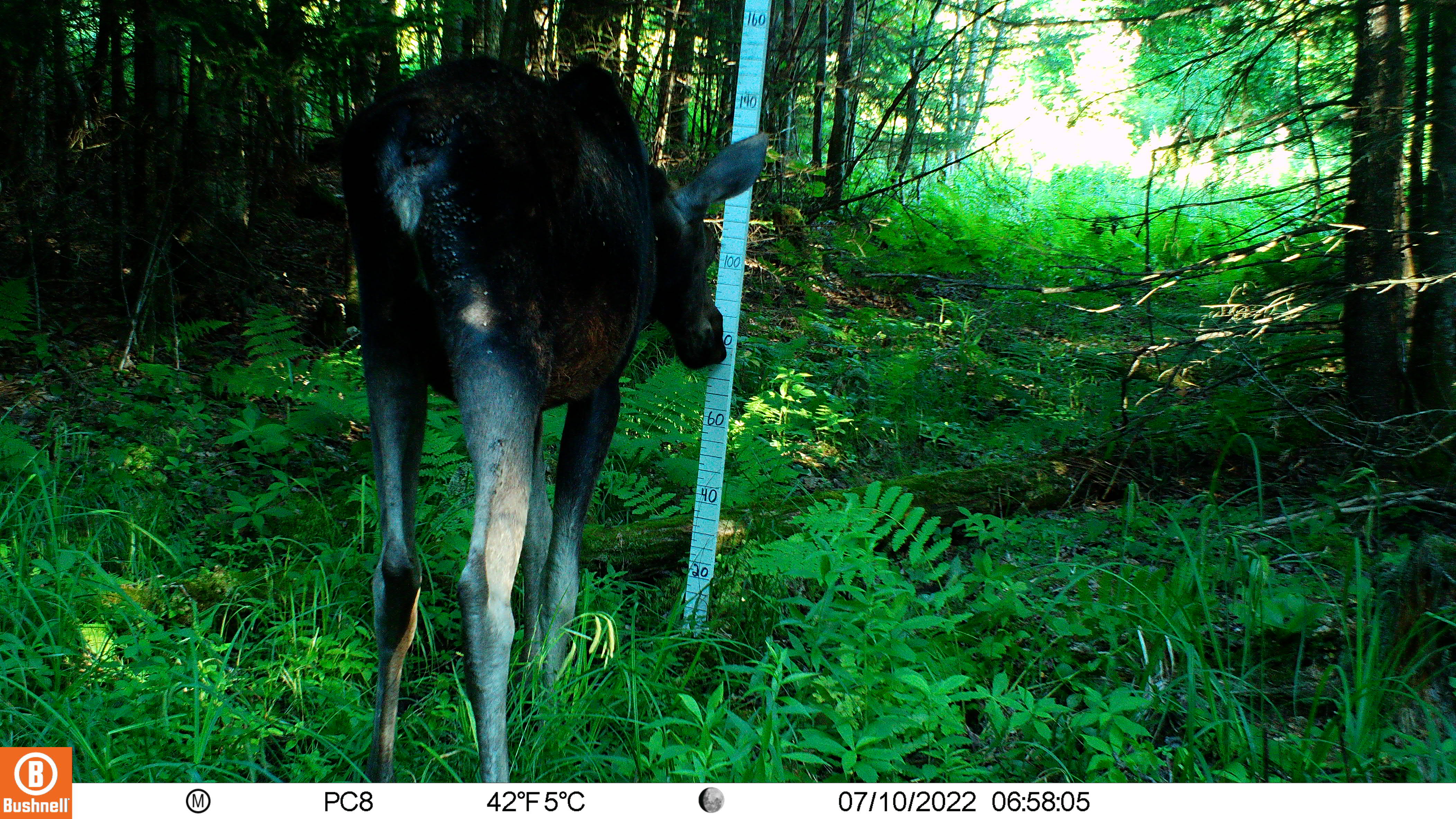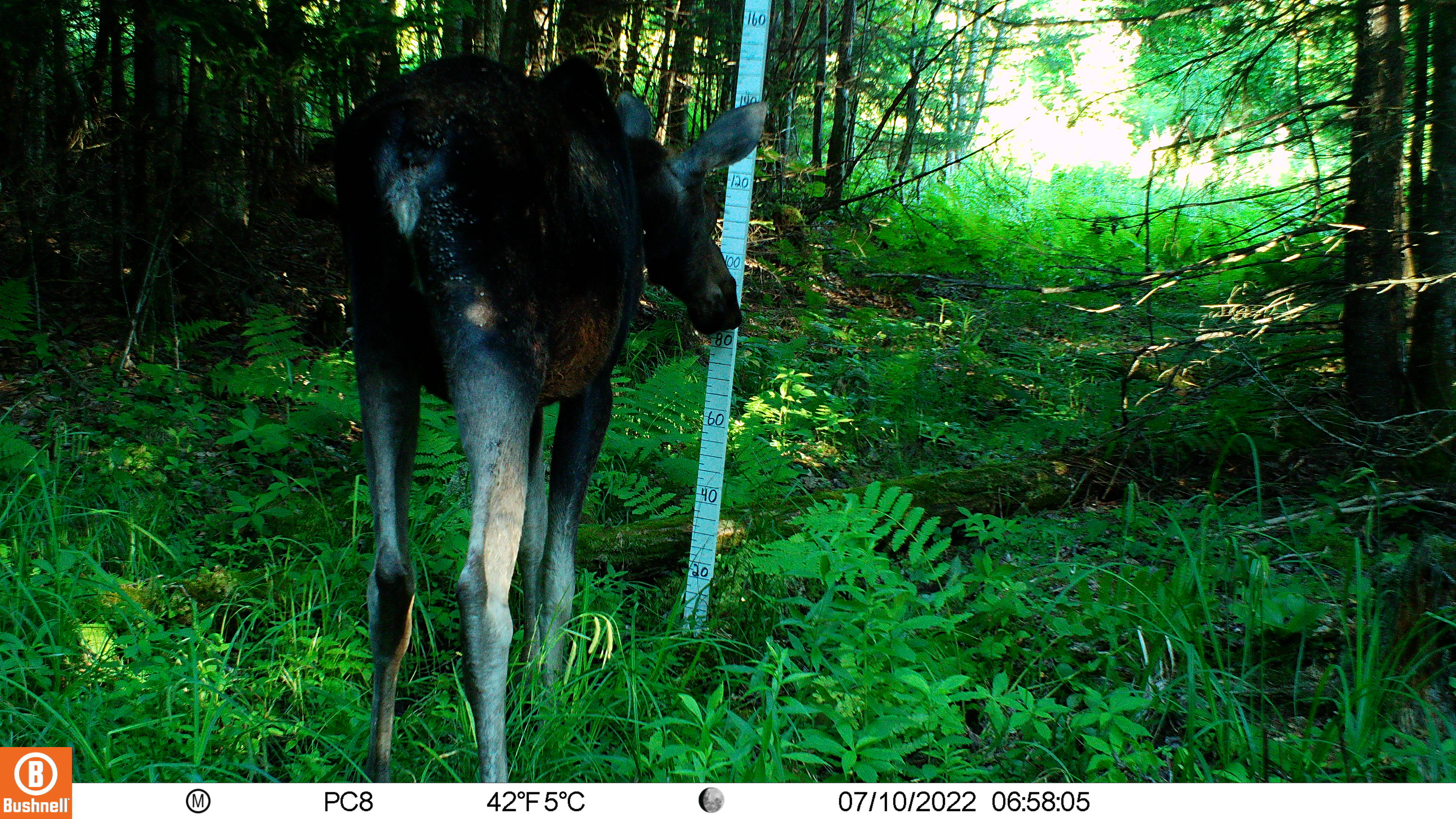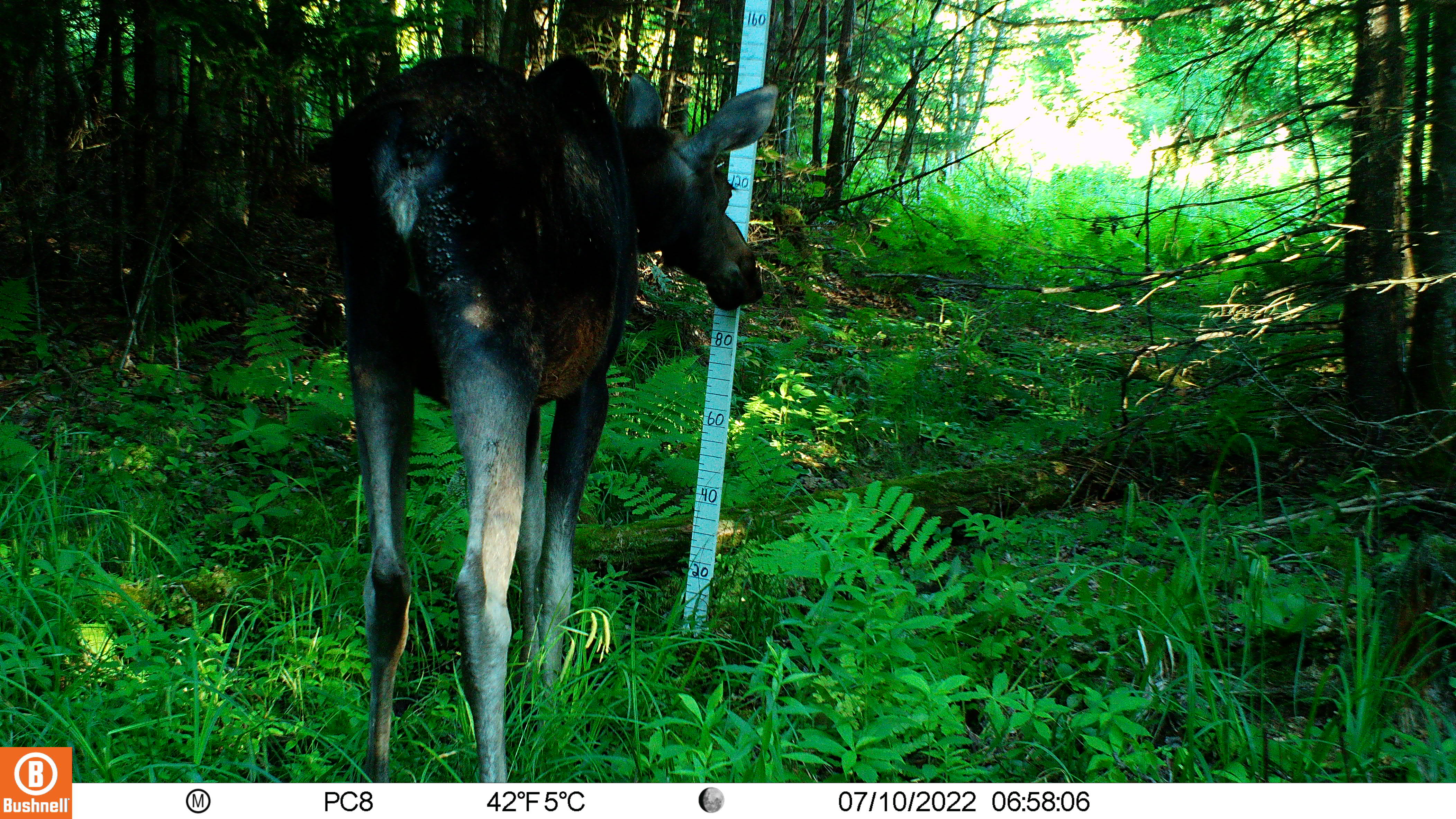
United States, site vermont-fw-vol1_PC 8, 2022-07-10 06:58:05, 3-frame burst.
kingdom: Animalia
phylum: Chordata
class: Mammalia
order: Artiodactyla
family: Cervidae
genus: Alces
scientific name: Alces alces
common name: moose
Moose (Alces alces).